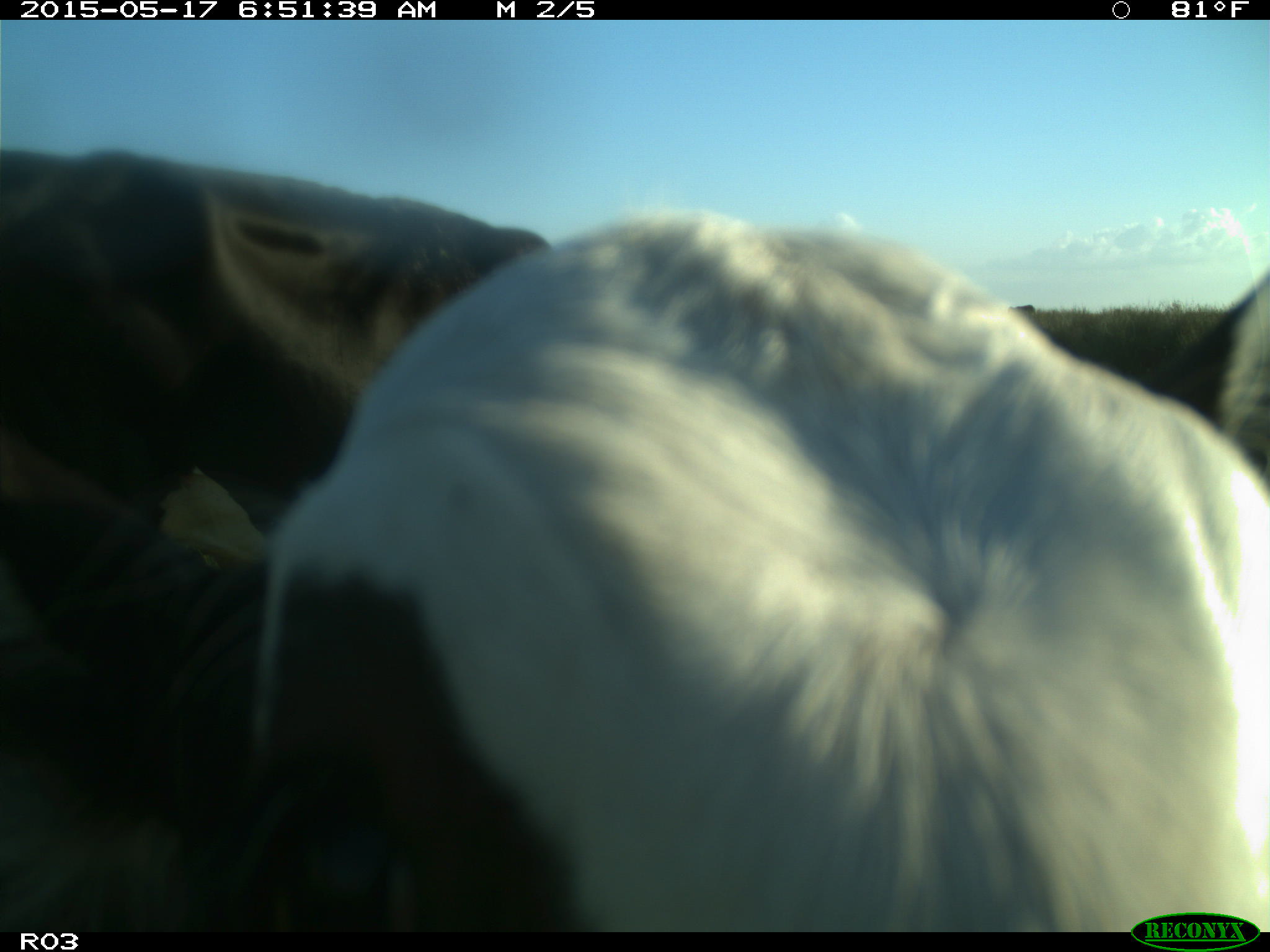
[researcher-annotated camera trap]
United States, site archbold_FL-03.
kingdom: Animalia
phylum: Chordata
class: Mammalia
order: Artiodactyla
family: Bovidae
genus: Bos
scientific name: Bos taurus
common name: domestic cow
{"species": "Bos taurus (domestic cow)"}